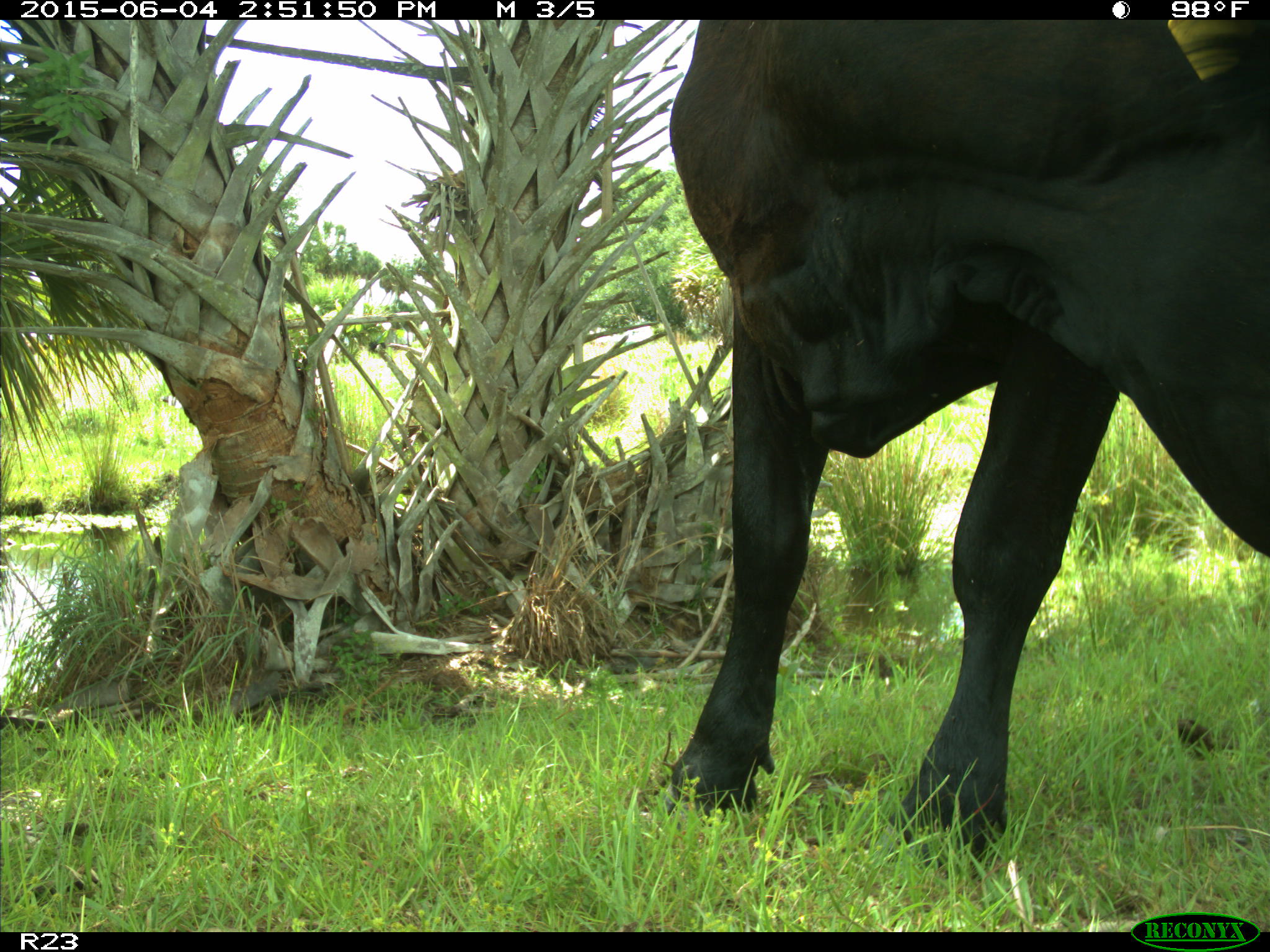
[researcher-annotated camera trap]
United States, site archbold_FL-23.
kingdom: Animalia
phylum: Chordata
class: Mammalia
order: Artiodactyla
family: Bovidae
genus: Bos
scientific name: Bos taurus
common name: domestic cow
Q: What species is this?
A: Bos taurus (domestic cow).